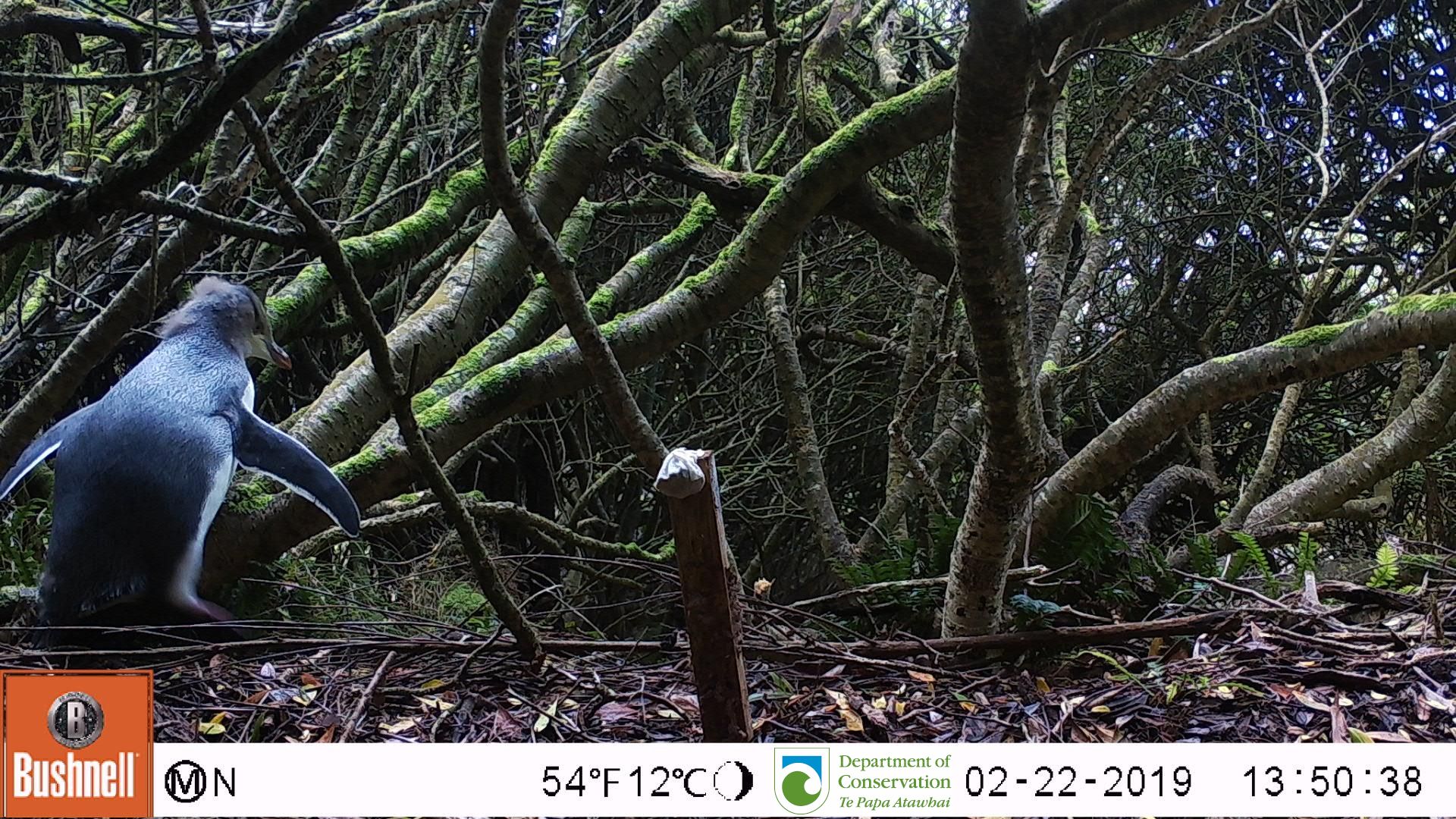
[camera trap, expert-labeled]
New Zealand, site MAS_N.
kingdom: Animalia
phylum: Chordata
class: Aves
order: Sphenisciformes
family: Spheniscidae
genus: Megadyptes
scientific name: Megadyptes antipodes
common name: yellow-eyed penguin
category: yellow eyed penguin